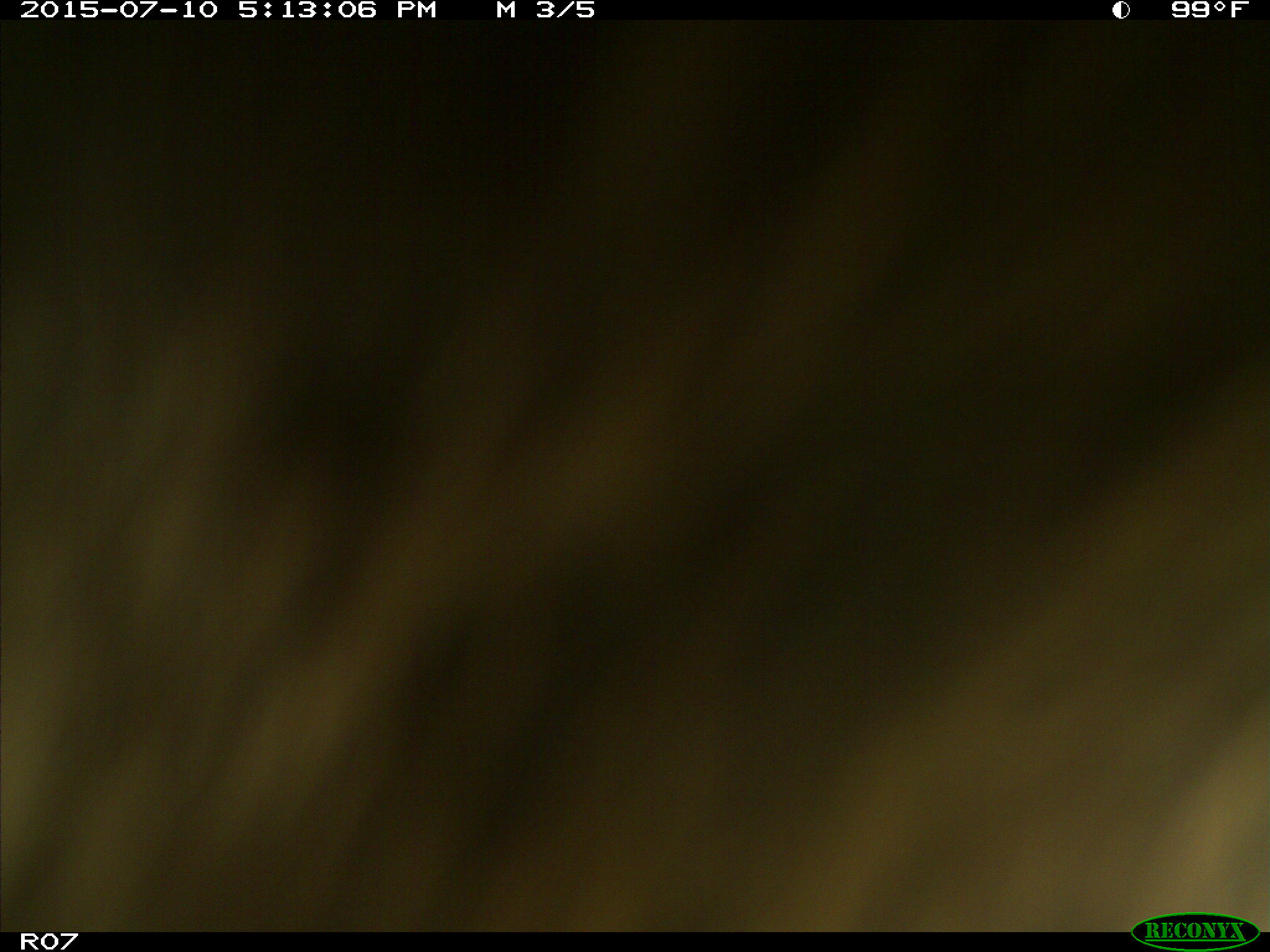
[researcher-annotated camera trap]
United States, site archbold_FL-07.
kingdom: Animalia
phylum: Chordata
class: Mammalia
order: Artiodactyla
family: Bovidae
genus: Bos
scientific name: Bos taurus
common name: domestic cow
Bos taurus (domestic cow).